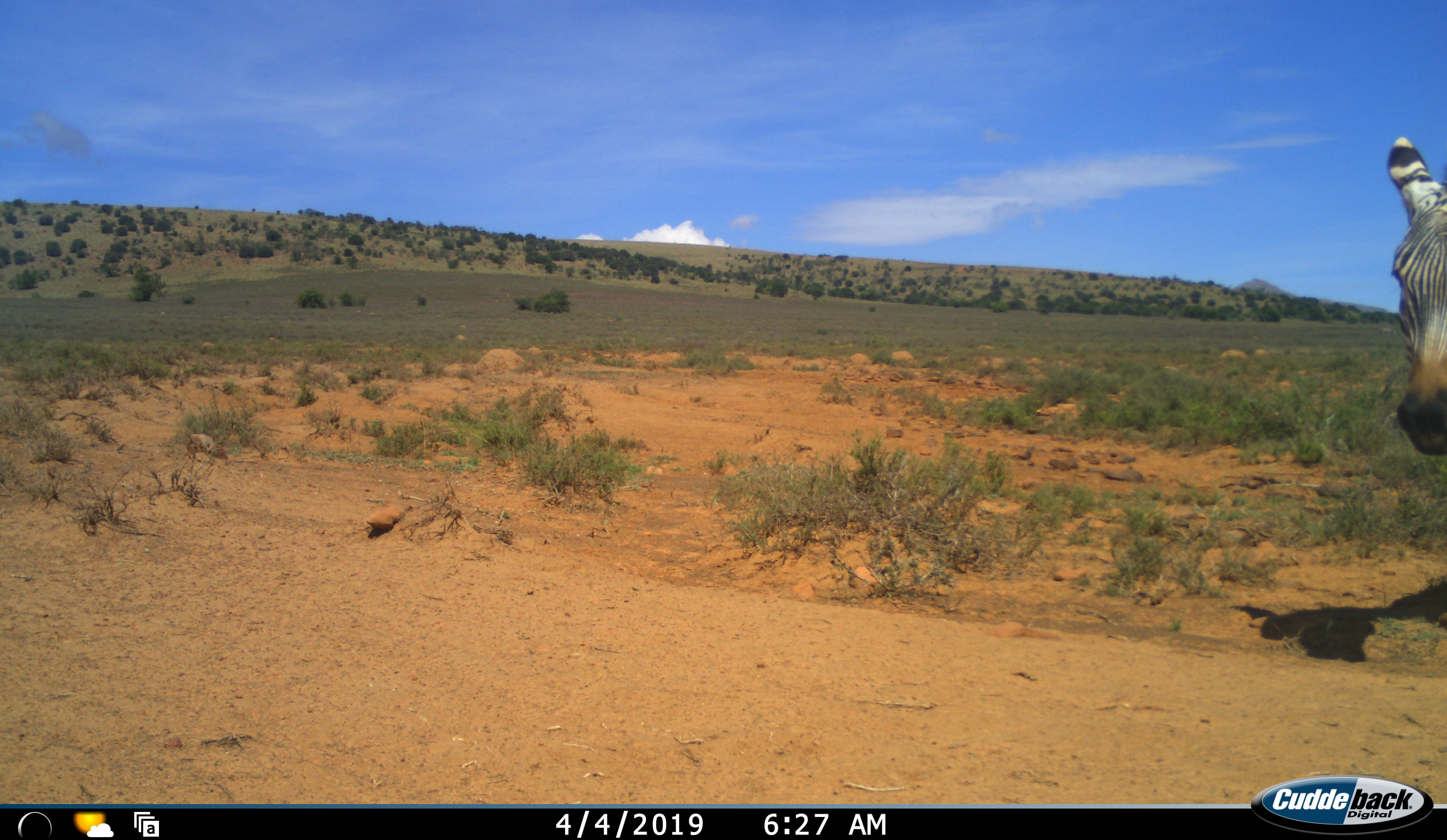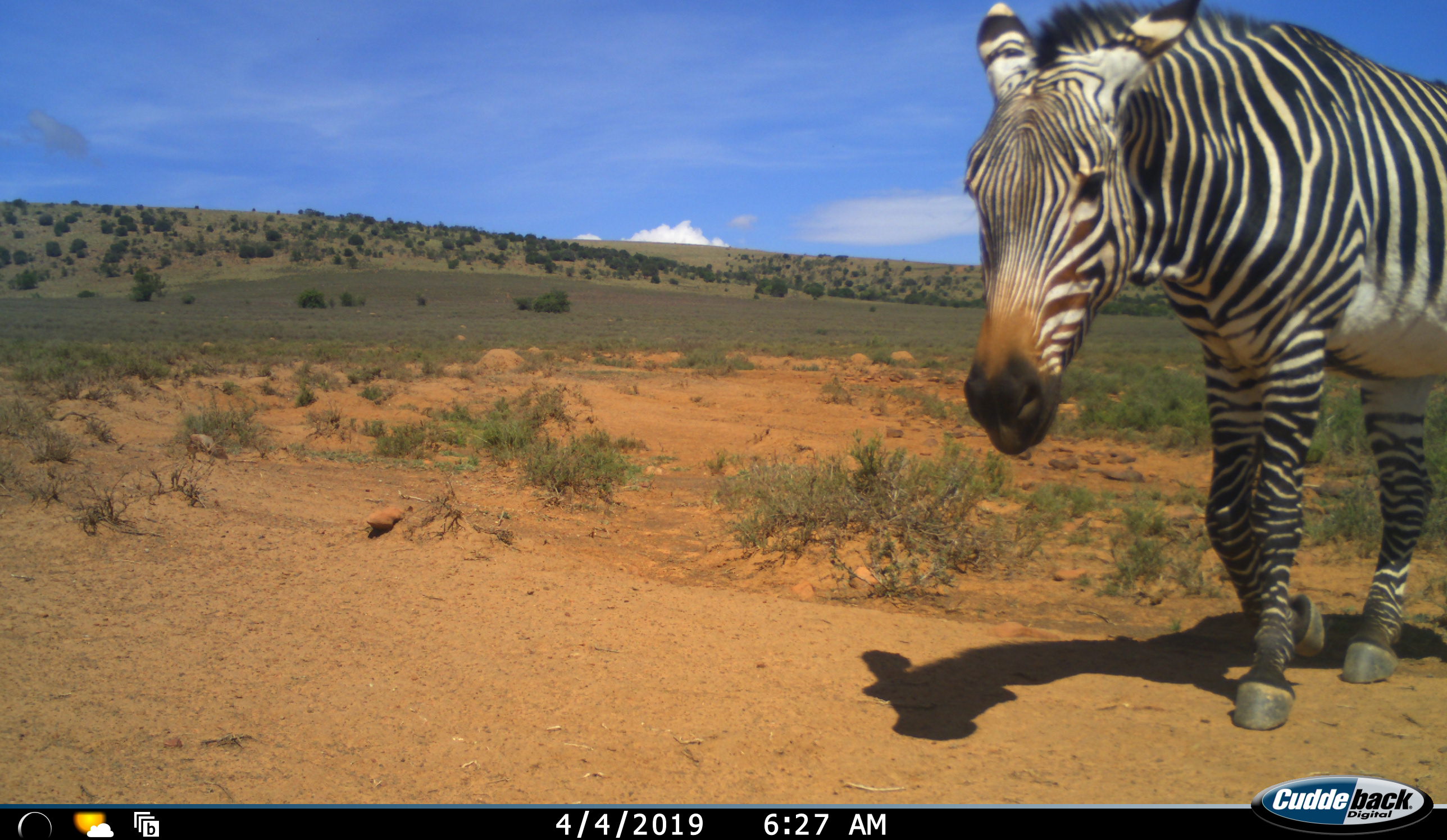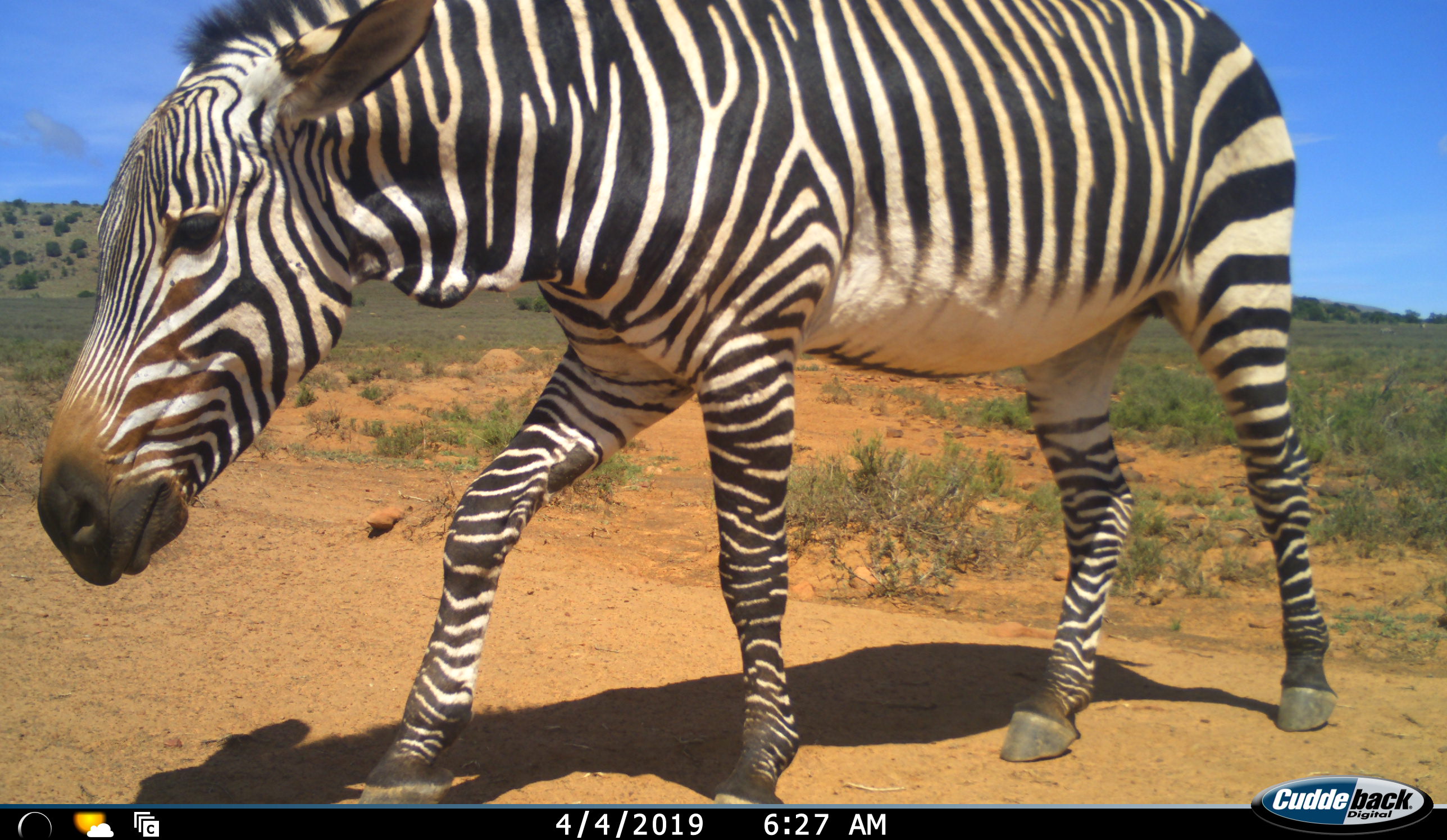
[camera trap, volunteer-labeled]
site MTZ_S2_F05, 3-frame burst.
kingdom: Animalia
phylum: Chordata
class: Mammalia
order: Perissodactyla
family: Equidae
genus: Equus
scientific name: Equus zebra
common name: mountain zebra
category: zebramountain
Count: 1.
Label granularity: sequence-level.